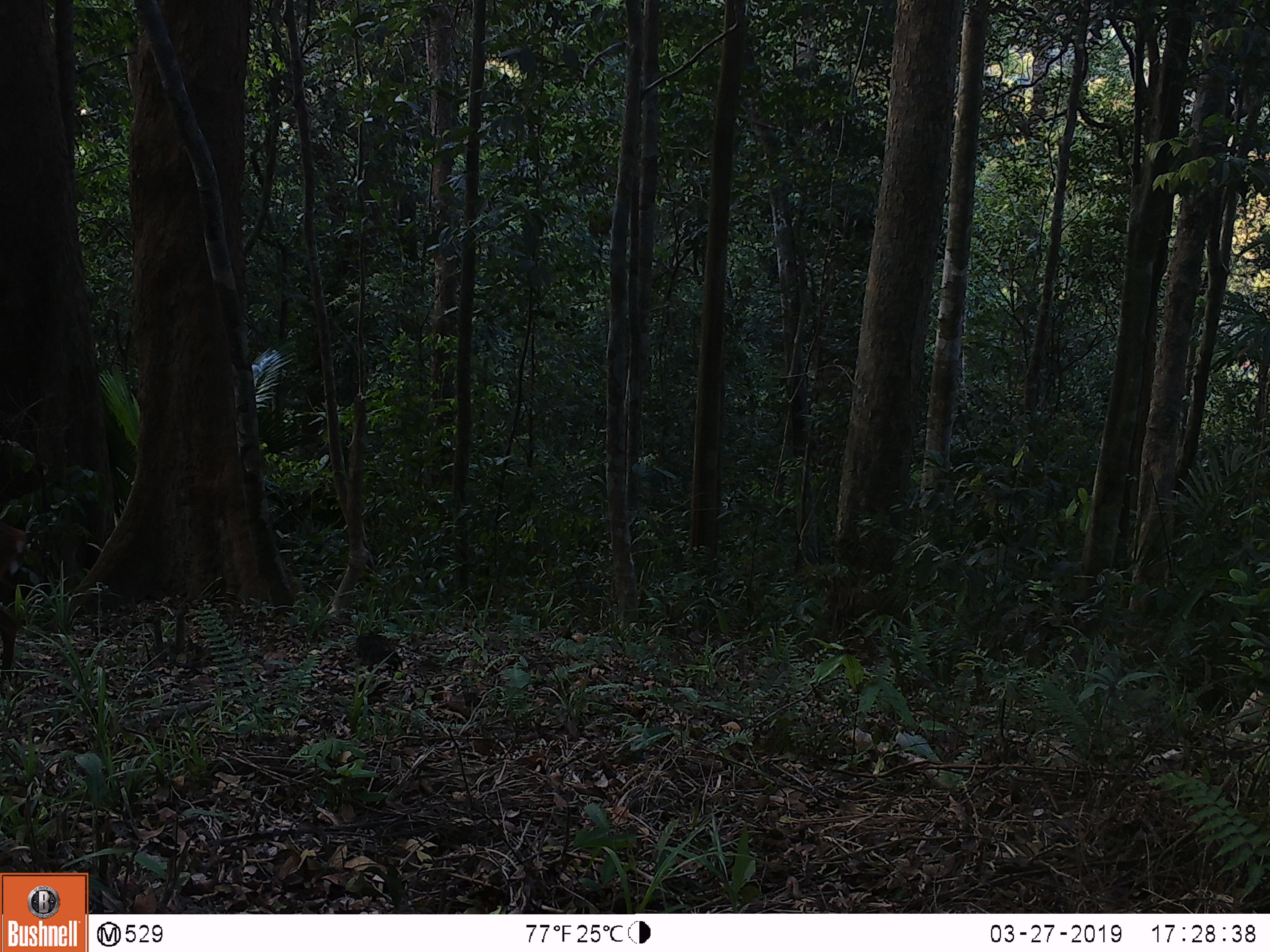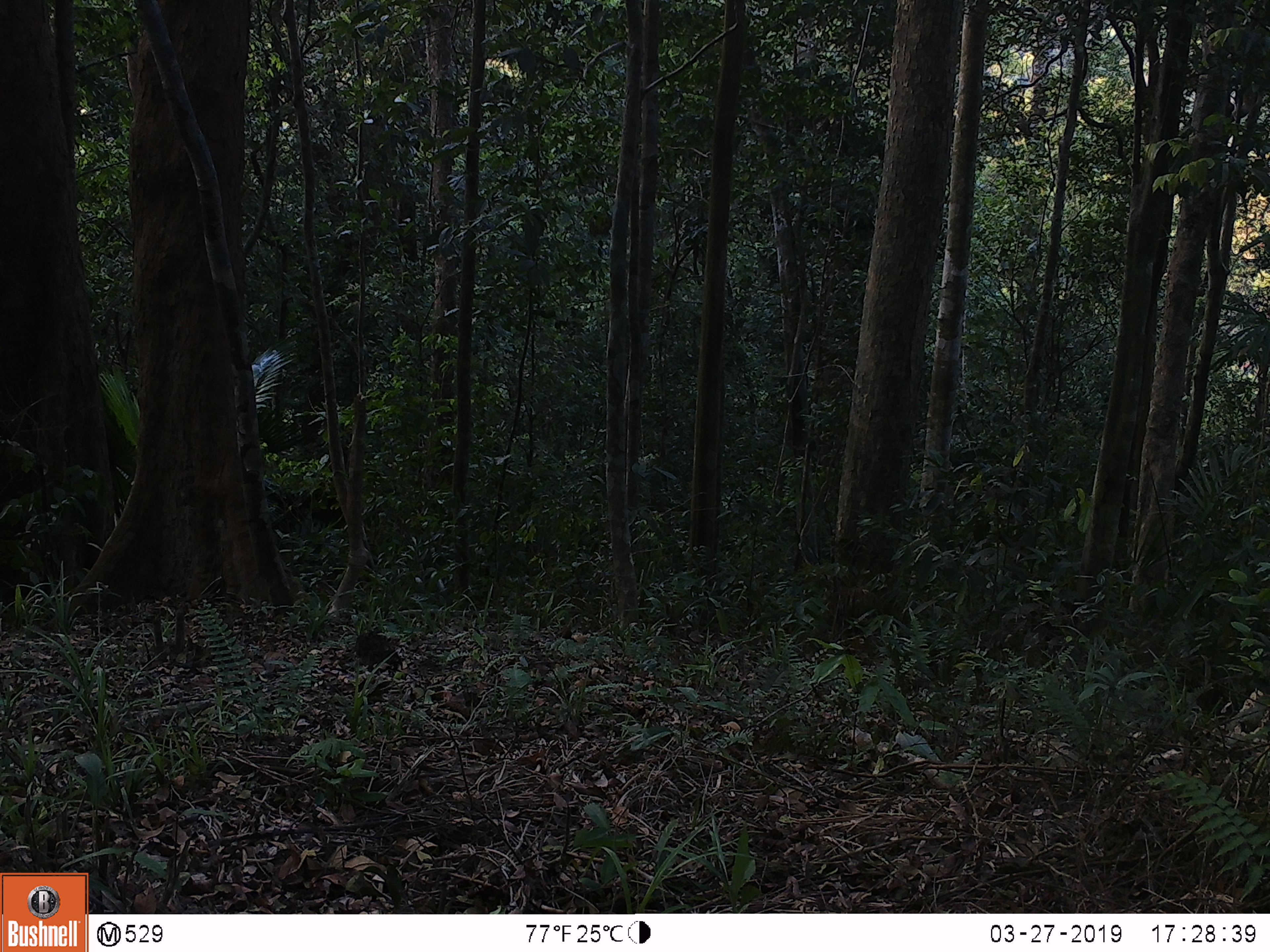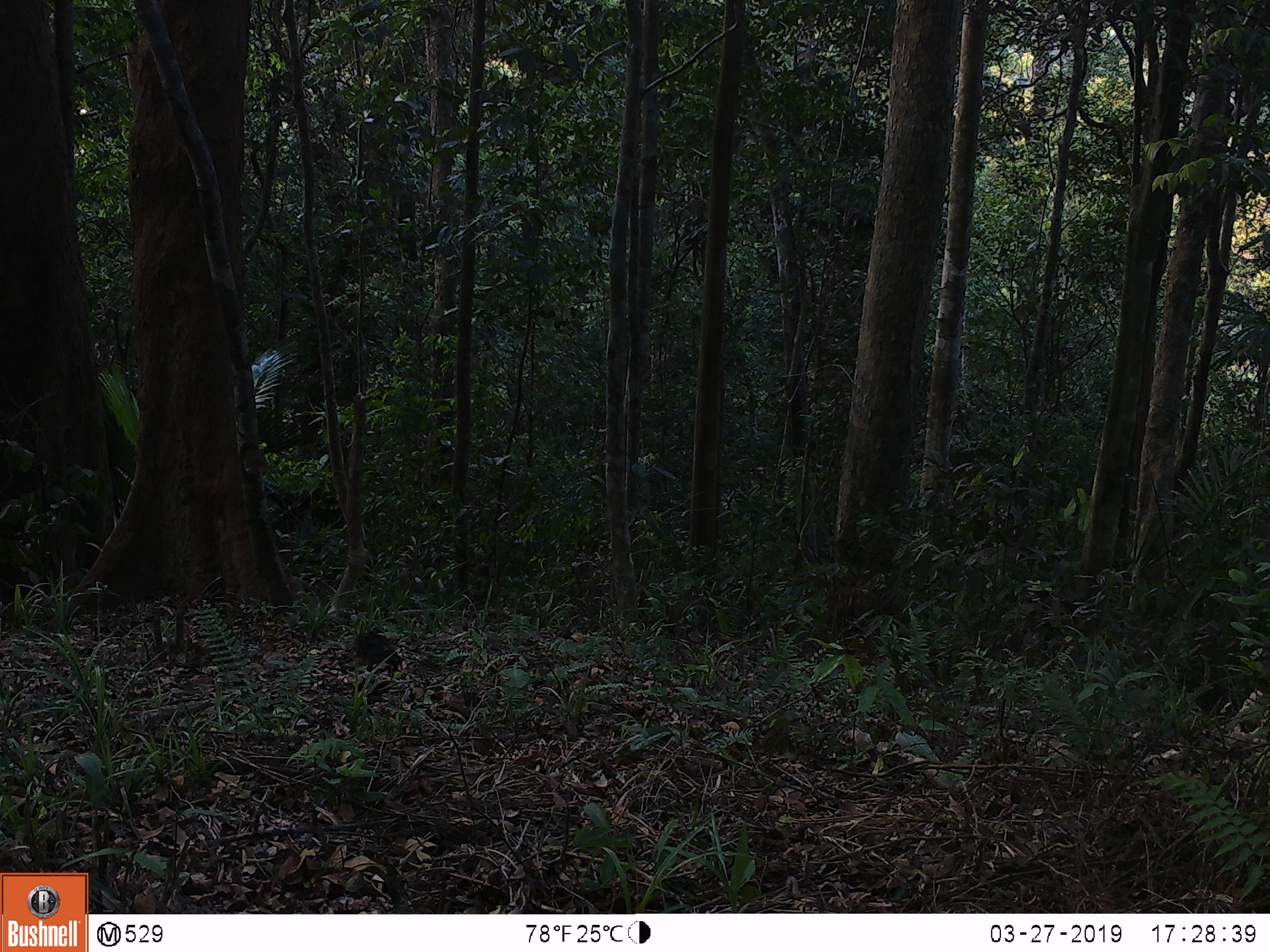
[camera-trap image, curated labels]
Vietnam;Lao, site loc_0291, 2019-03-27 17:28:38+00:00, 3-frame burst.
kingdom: Animalia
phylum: Chordata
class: Mammalia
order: Artiodactyla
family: Cervidae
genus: Muntiacus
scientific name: Muntiacus vuquangensis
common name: large-antlered muntjac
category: large antlered muntjac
Large antlered muntjac (large-antlered muntjac) (Muntiacus vuquangensis). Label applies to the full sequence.